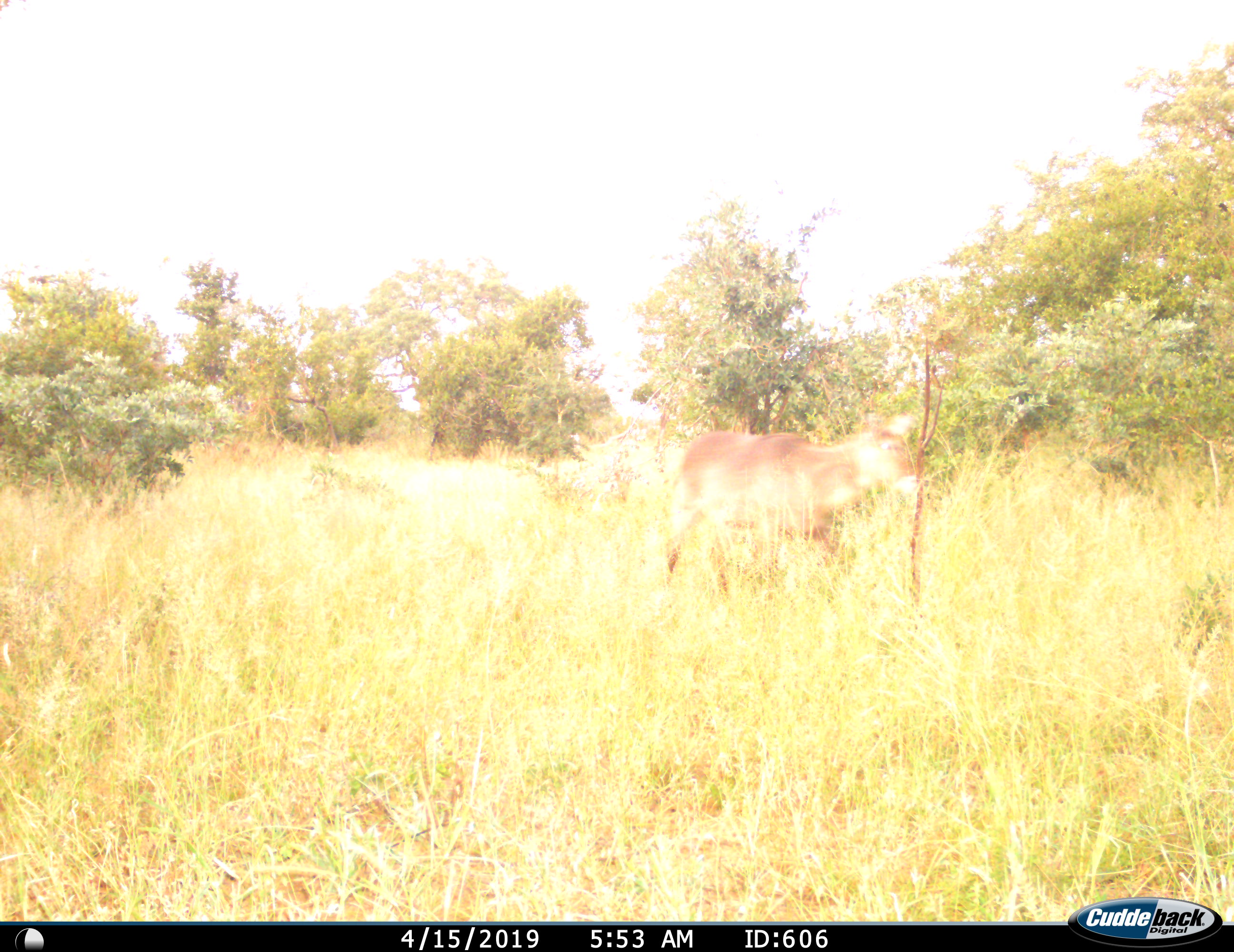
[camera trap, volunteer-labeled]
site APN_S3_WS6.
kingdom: Animalia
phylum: Chordata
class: Mammalia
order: Artiodactyla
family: Bovidae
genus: Kobus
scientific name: Kobus ellipsiprymnus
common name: waterbuck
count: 1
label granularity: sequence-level